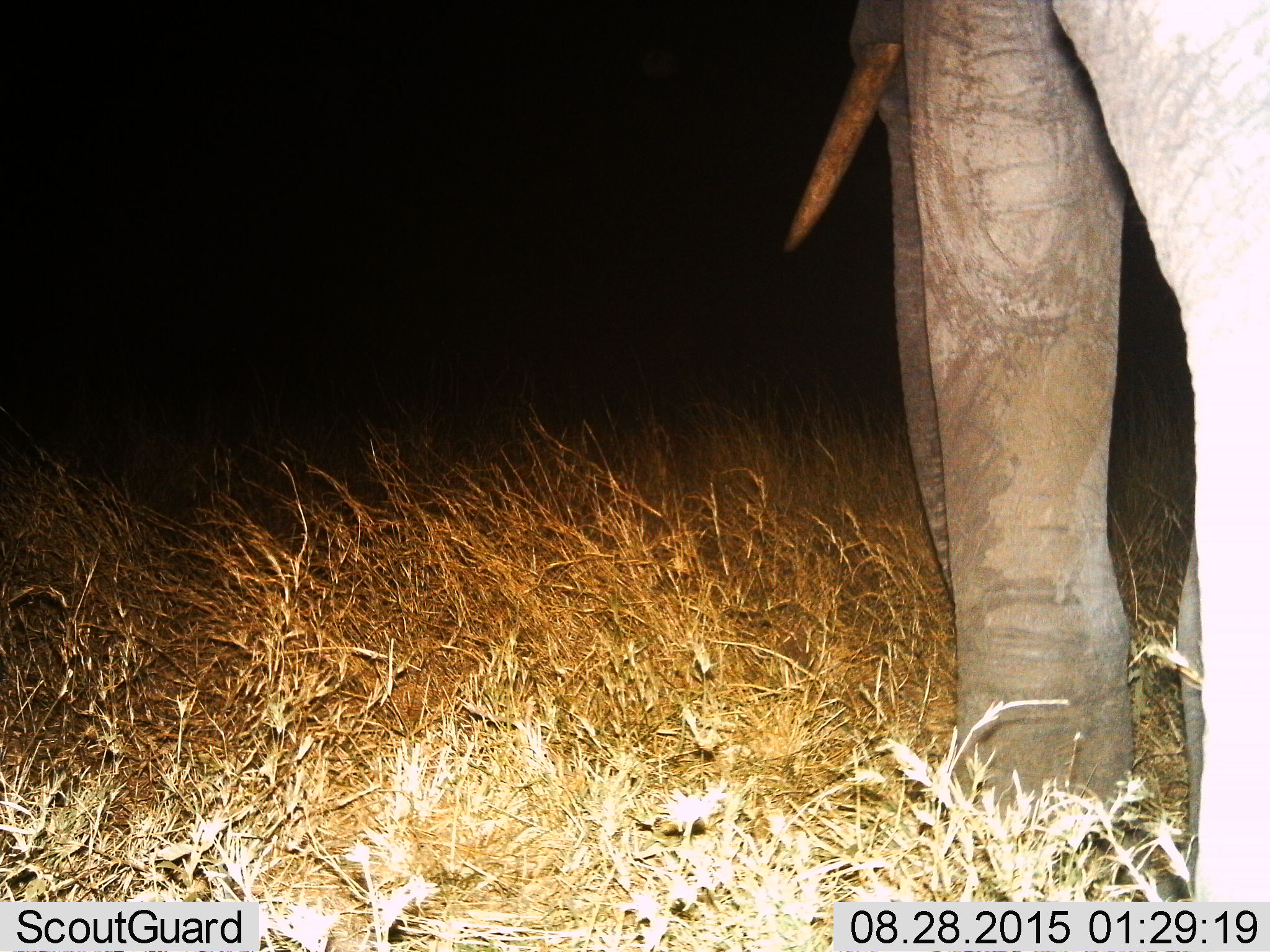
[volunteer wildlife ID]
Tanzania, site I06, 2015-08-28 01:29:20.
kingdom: Animalia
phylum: Chordata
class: Mammalia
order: Proboscidea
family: Elephantidae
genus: Loxodonta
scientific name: Loxodonta africana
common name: african bush elephant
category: elephant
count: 1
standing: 70%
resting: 0%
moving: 30%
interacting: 0%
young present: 0%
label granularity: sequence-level